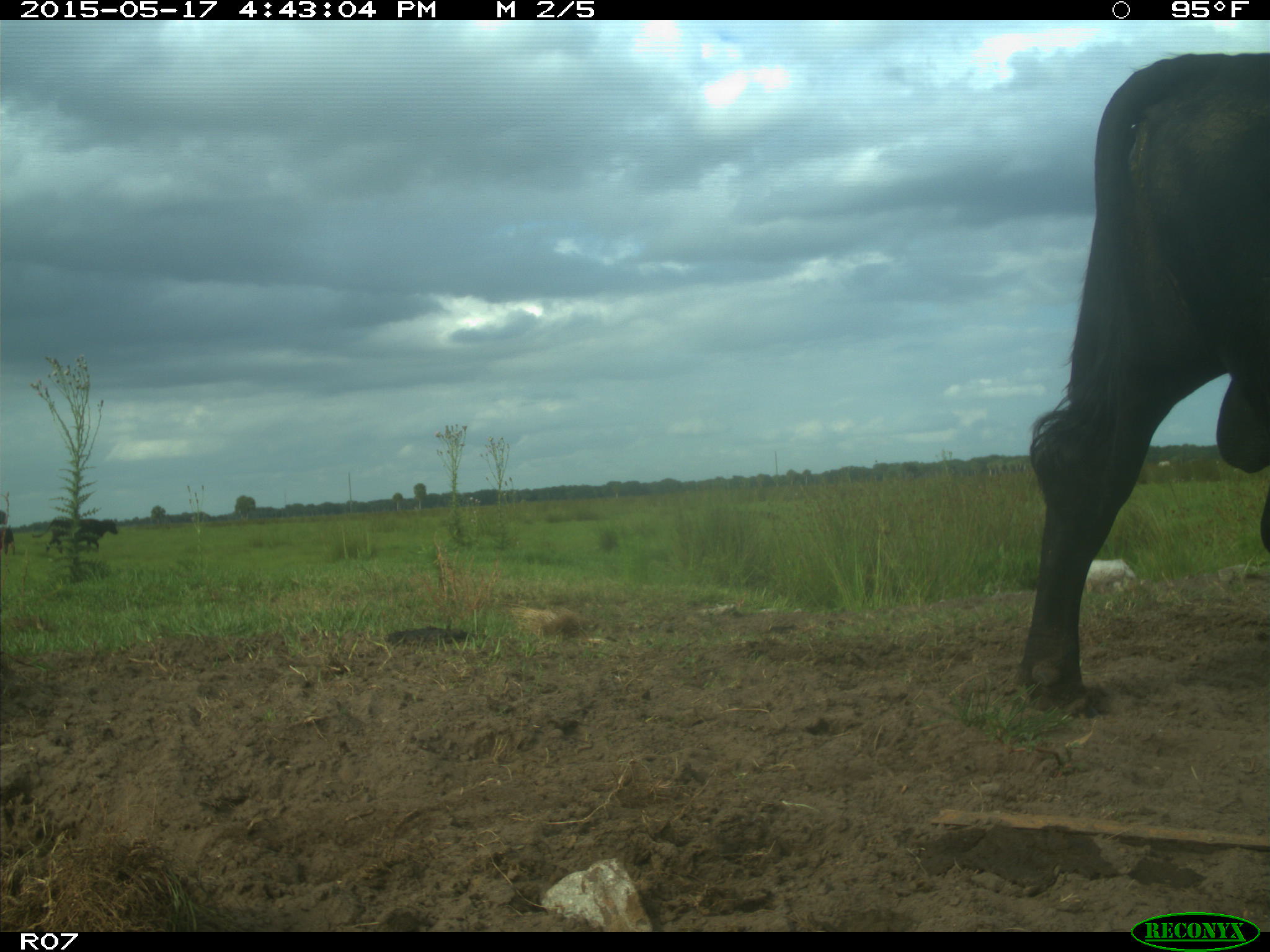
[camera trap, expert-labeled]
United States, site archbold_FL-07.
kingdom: Animalia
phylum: Chordata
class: Mammalia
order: Artiodactyla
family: Bovidae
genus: Bos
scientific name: Bos taurus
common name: domestic cow